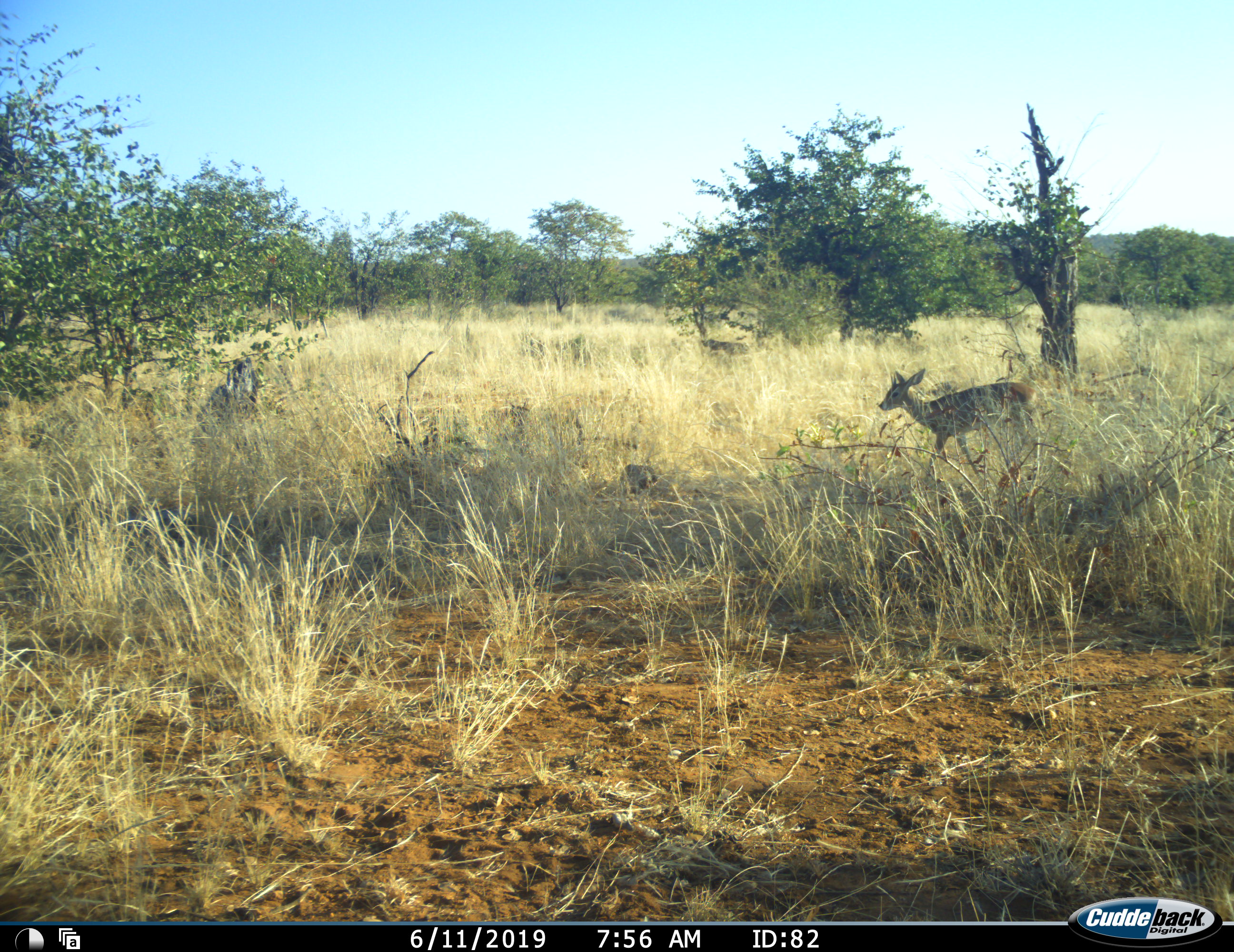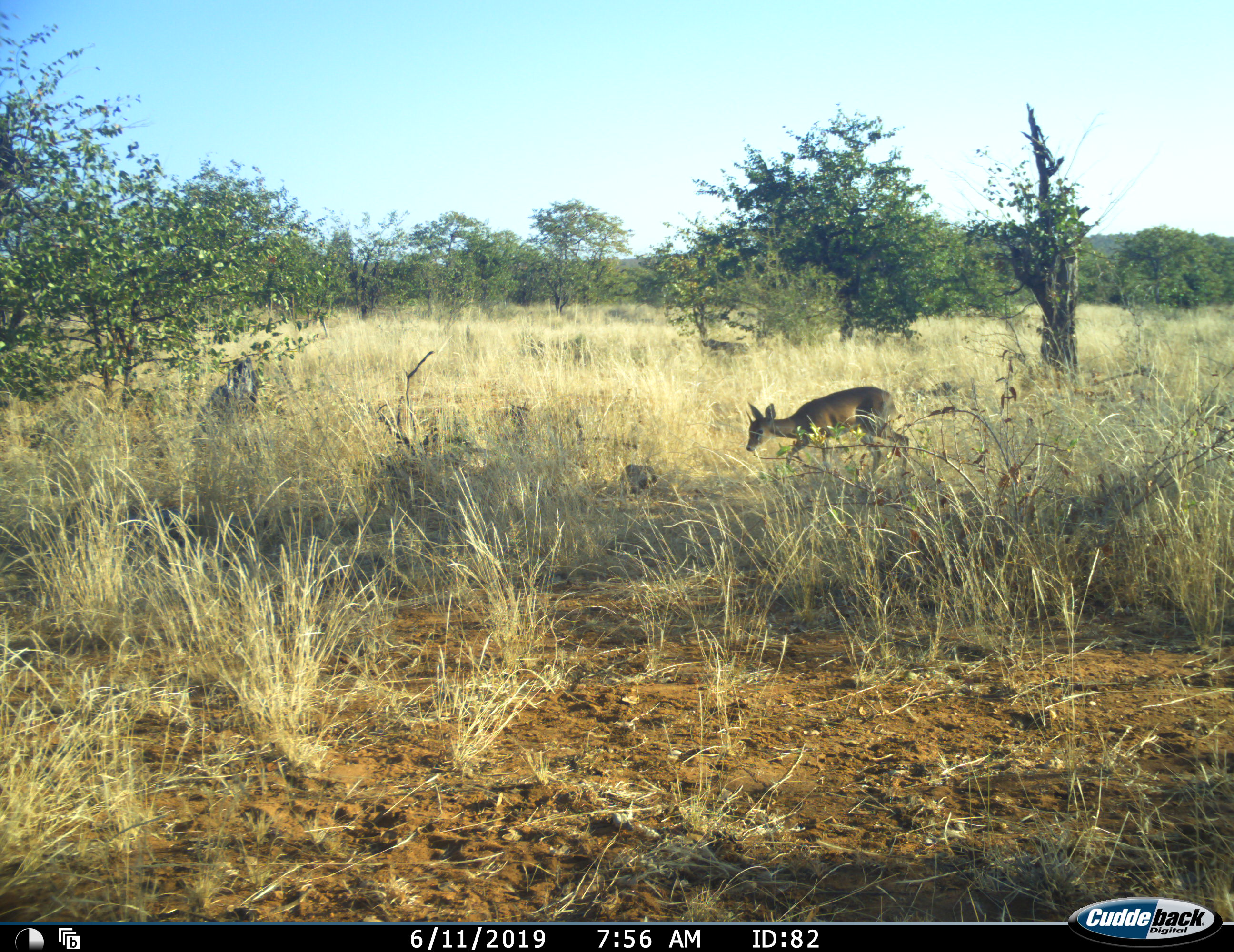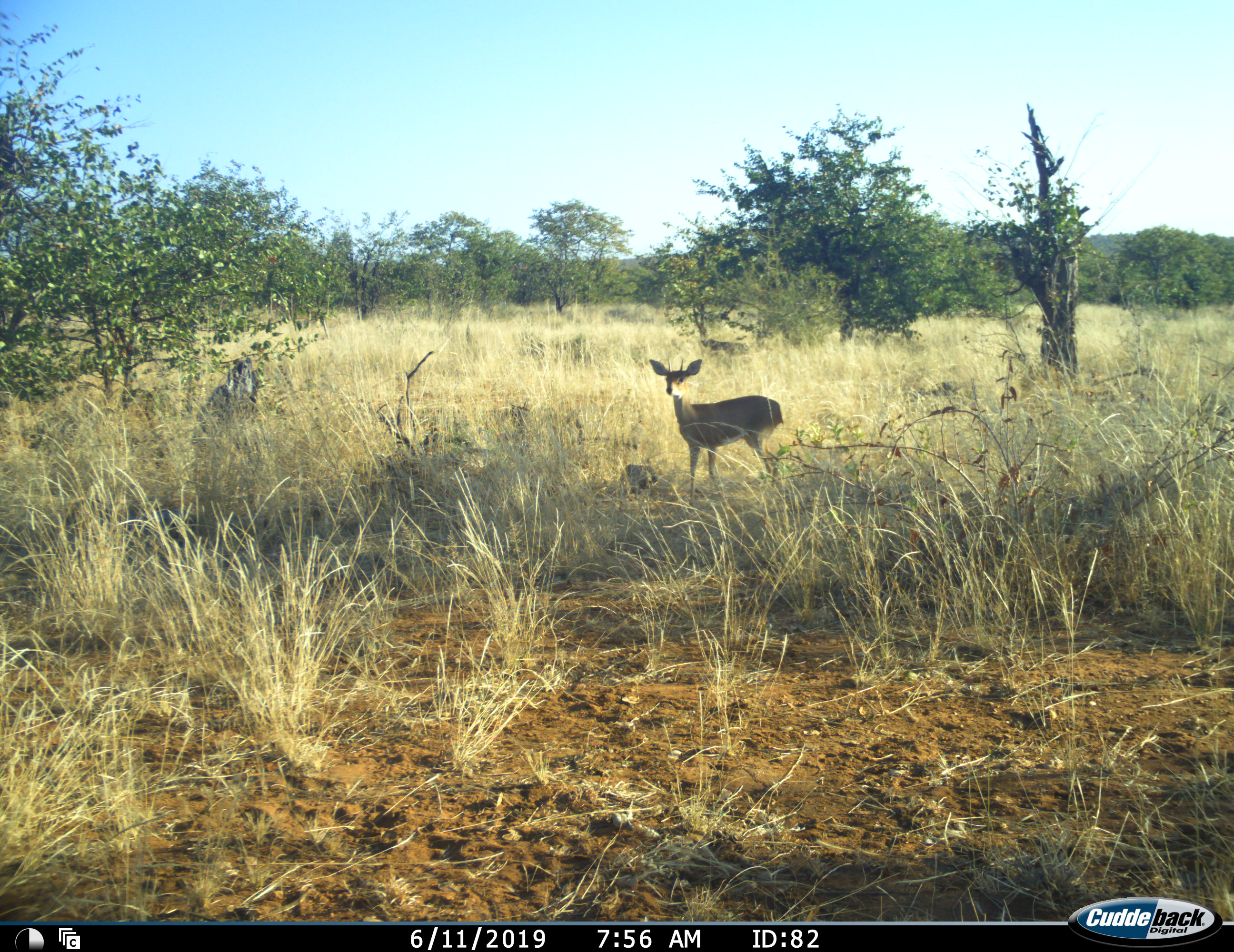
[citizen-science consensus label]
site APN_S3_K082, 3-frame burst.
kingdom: Animalia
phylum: Chordata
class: Mammalia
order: Artiodactyla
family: Bovidae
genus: Raphicerus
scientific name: Raphicerus campestris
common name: steenbok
Steenbok (Raphicerus campestris), count 1. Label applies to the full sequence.